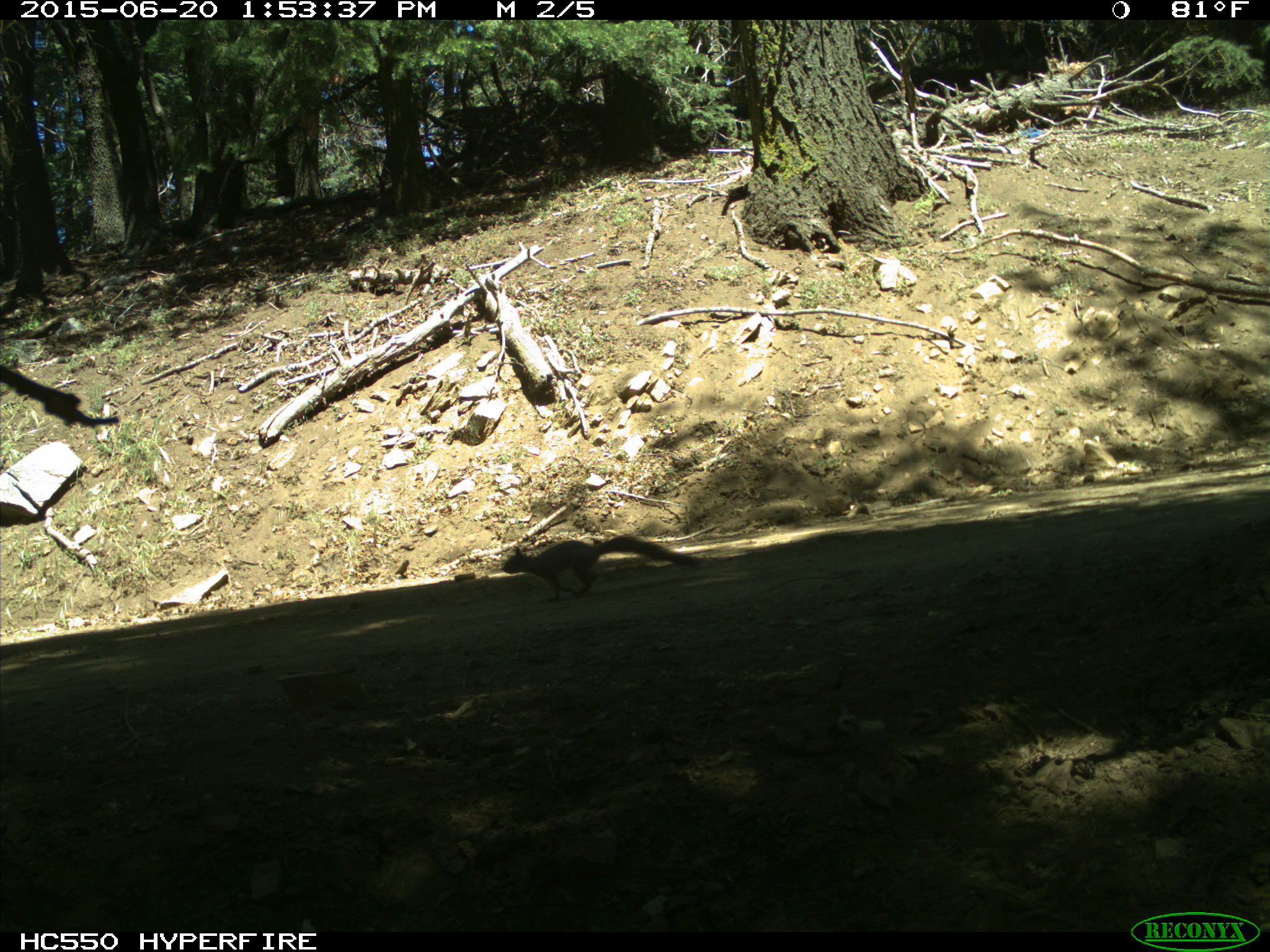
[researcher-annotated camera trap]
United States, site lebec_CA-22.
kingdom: Animalia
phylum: Chordata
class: Mammalia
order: Rodentia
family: Sciuridae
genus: Sciurus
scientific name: Sciurus carolinensis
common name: eastern gray squirrel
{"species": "Sciurus carolinensis (eastern gray squirrel)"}